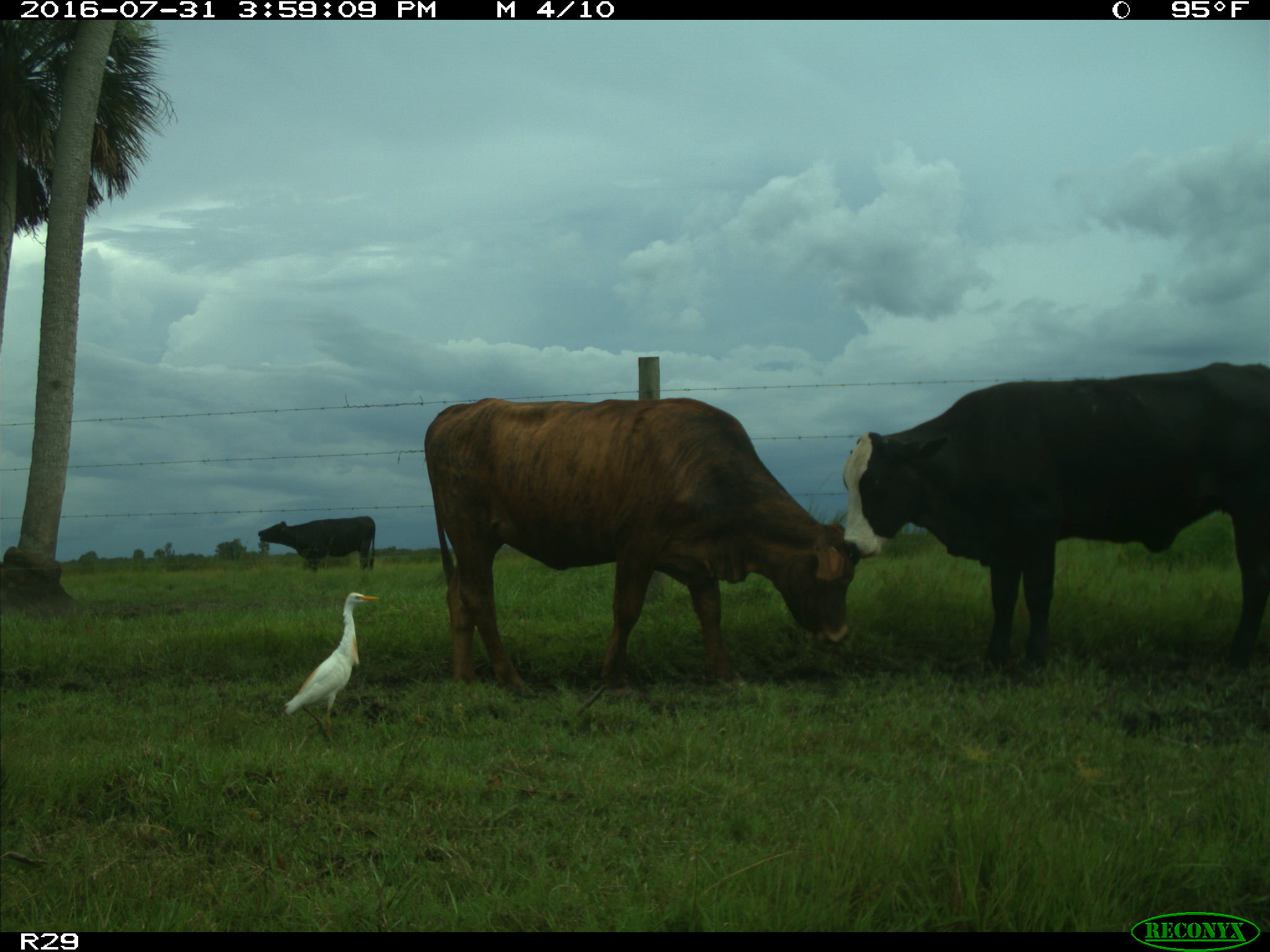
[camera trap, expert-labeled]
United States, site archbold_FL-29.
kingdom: Animalia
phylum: Chordata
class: Mammalia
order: Artiodactyla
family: Bovidae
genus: Bos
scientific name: Bos taurus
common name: domestic cow